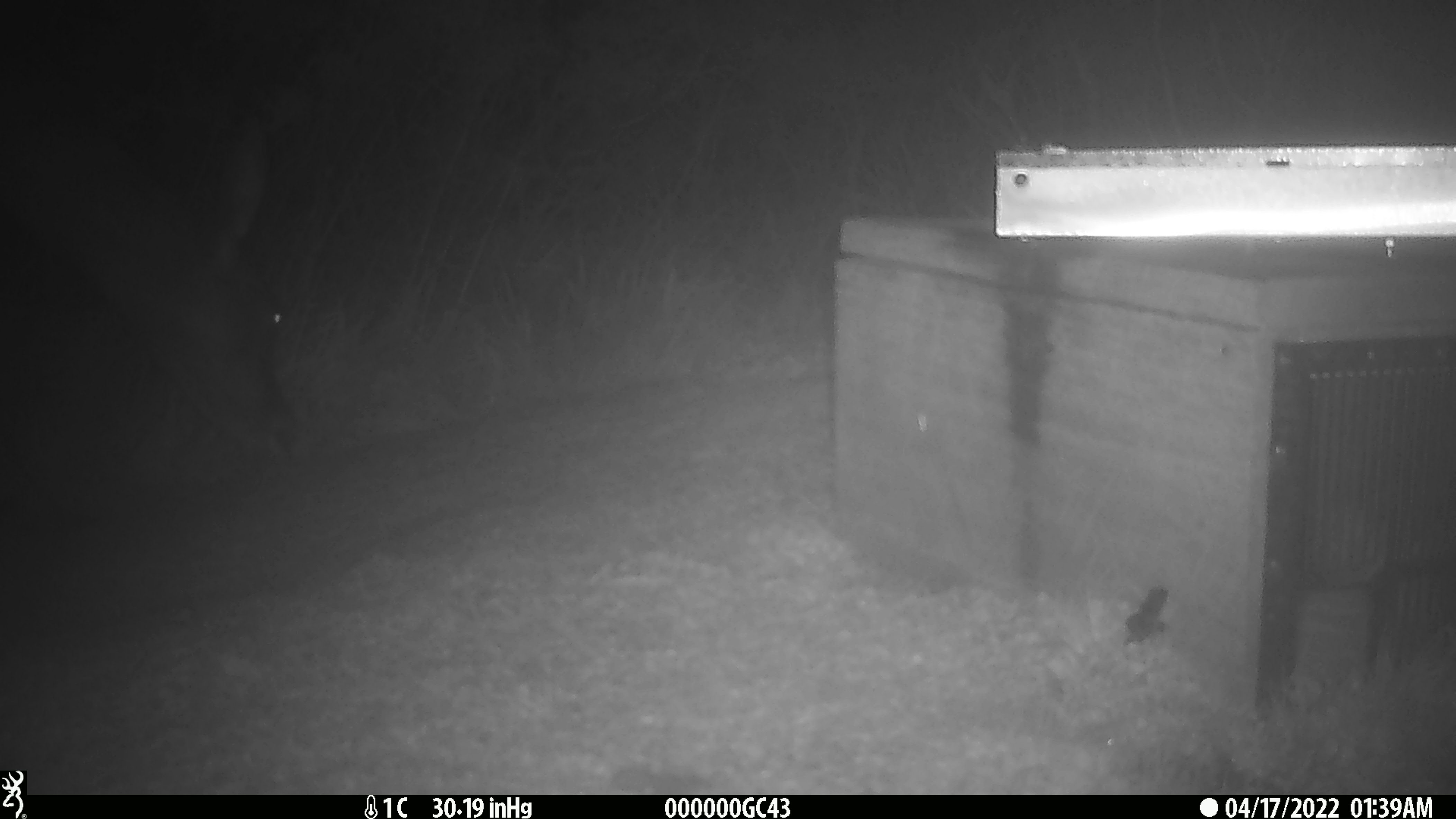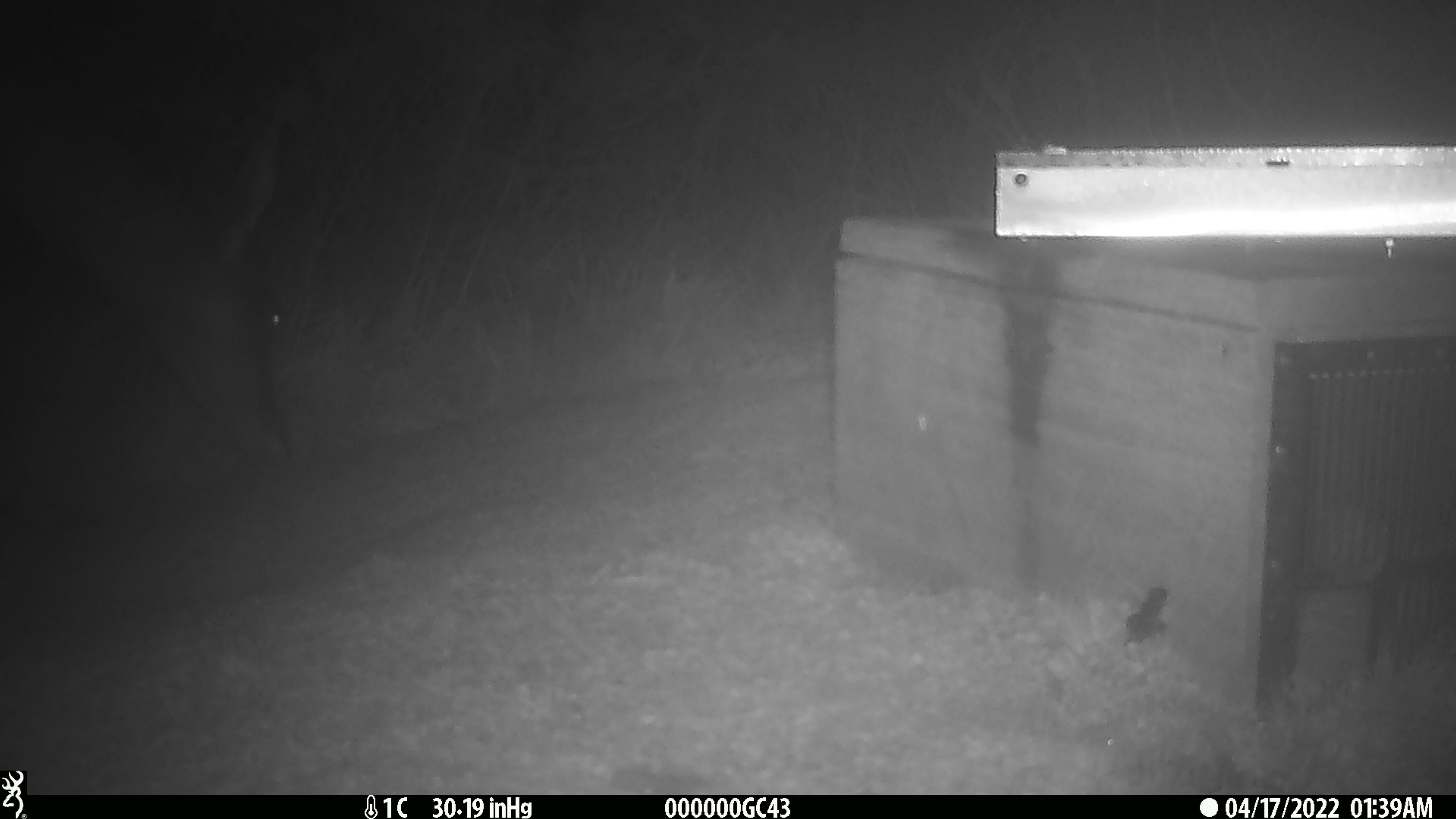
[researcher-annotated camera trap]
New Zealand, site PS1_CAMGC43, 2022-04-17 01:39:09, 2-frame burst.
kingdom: Animalia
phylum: Chordata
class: Mammalia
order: Artiodactyla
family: Cervidae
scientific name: Cervidae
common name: deer